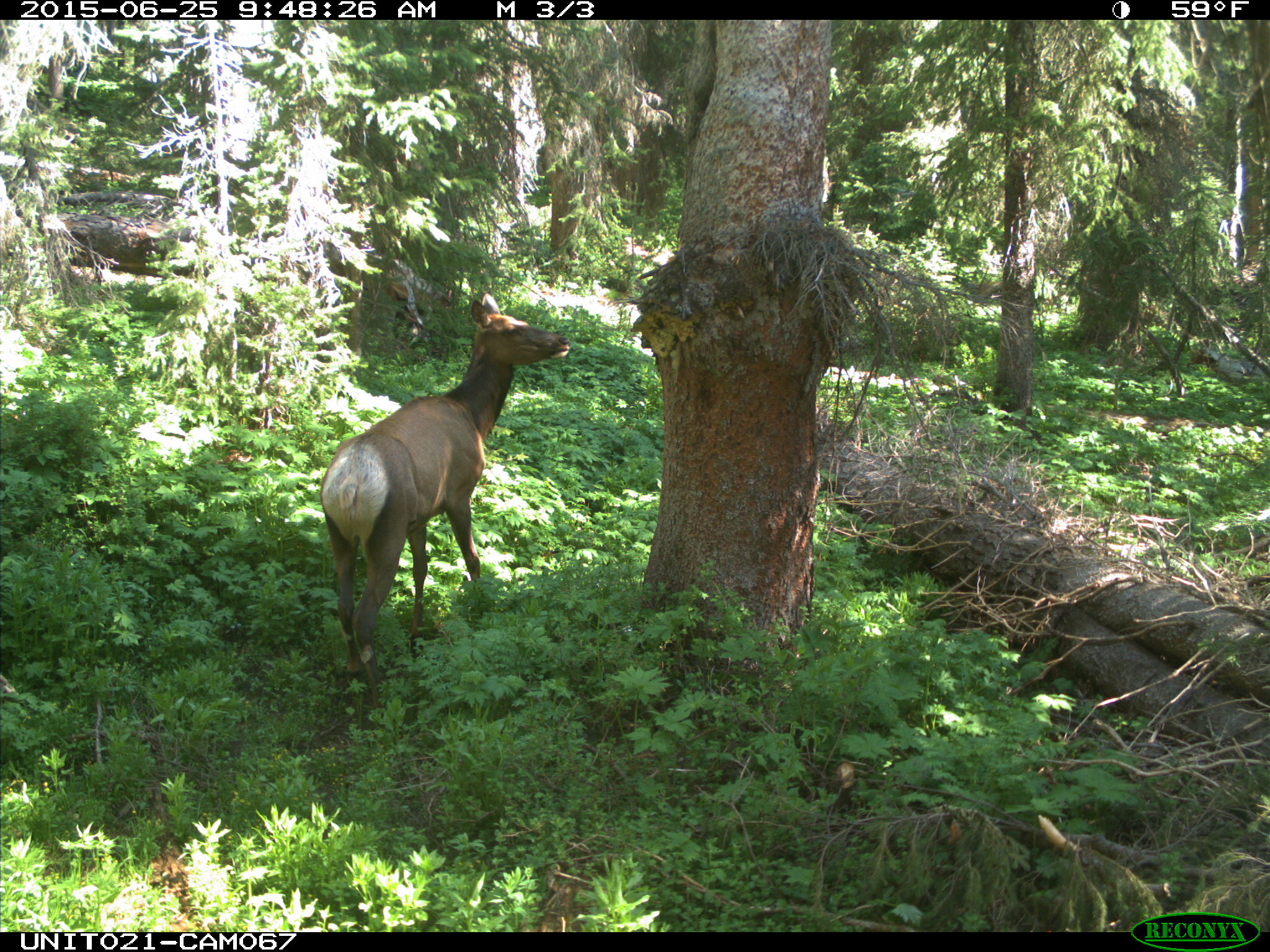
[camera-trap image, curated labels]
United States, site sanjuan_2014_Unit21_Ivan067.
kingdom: Animalia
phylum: Chordata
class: Mammalia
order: Artiodactyla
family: Cervidae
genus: Cervus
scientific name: Cervus elaphus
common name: red deer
Cervus elaphus (red deer).